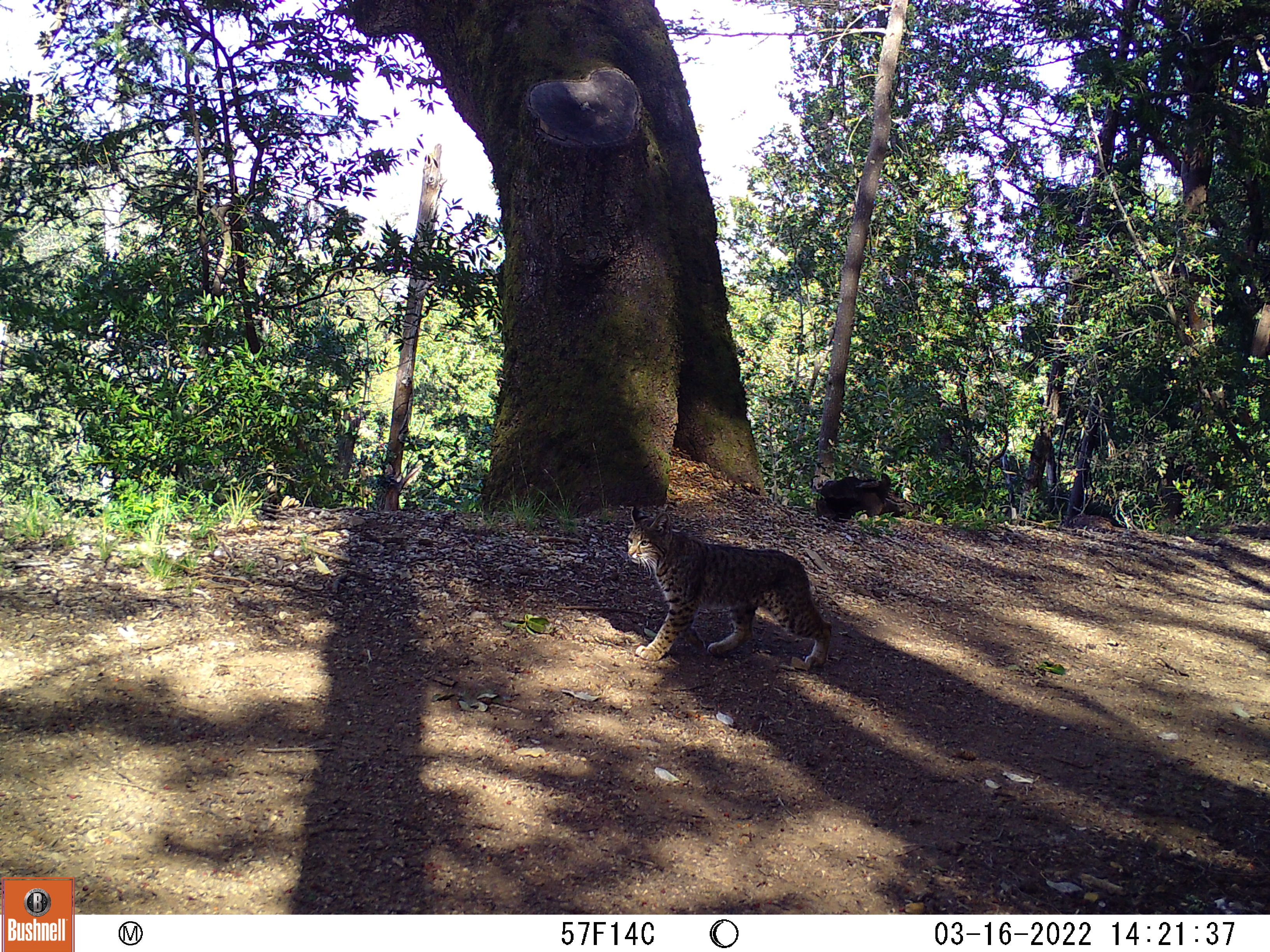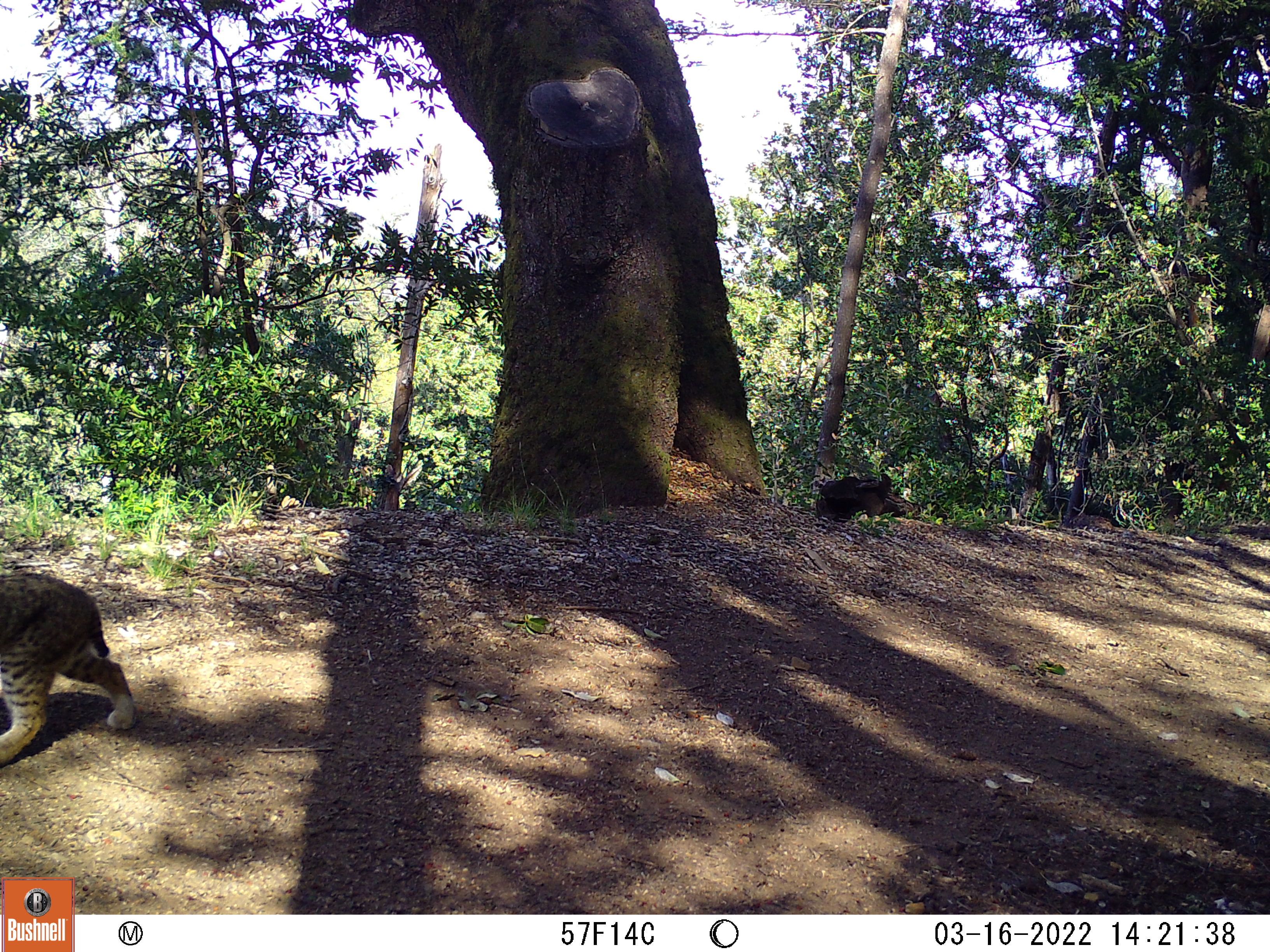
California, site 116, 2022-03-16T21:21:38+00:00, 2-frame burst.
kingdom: Animalia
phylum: Chordata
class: Mammalia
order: Carnivora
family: Felidae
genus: Lynx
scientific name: Lynx rufus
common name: bobcat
Bobcat (Lynx rufus).